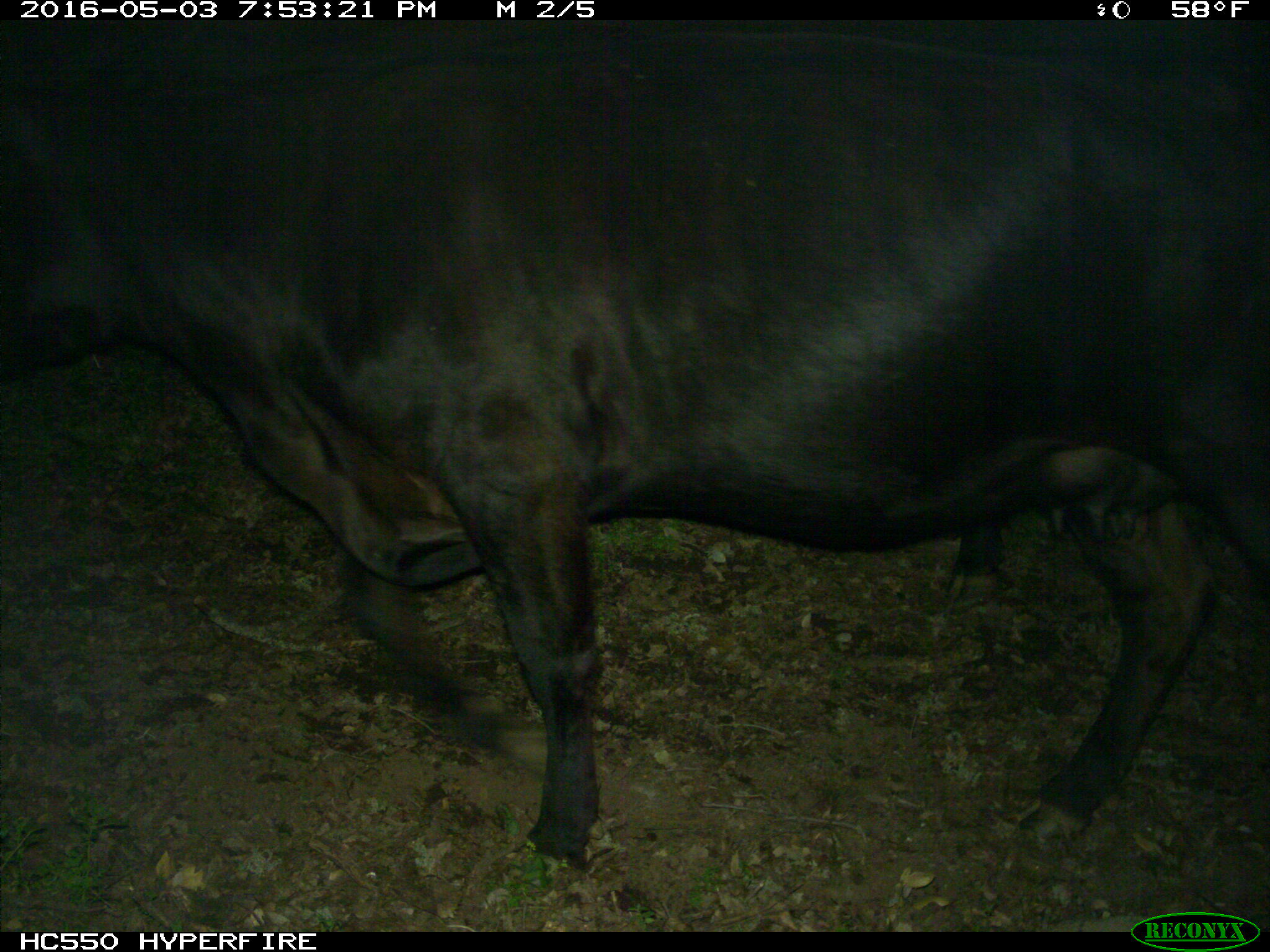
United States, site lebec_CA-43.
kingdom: Animalia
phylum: Chordata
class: Mammalia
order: Artiodactyla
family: Bovidae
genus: Bos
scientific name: Bos taurus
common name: domestic cow